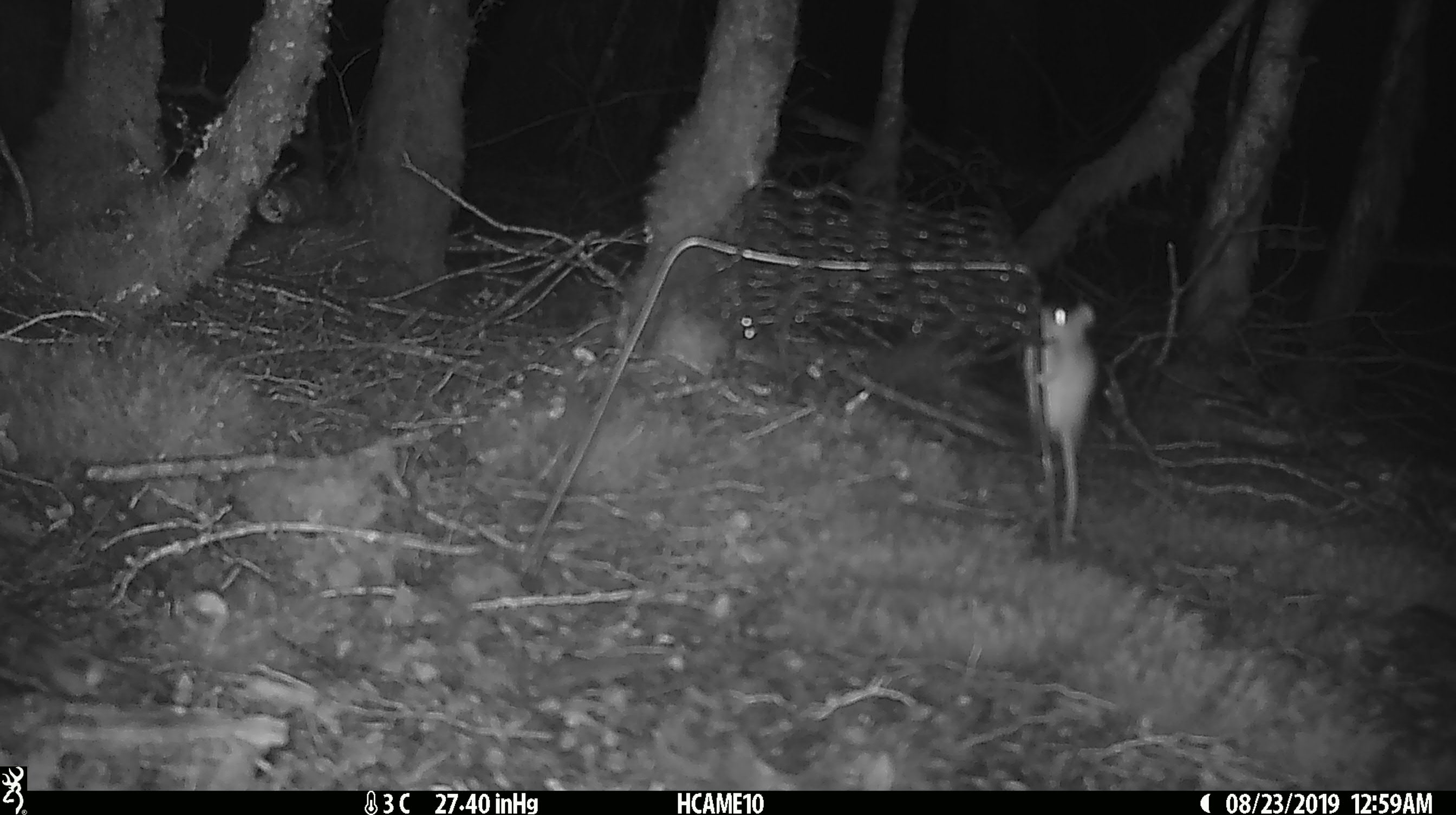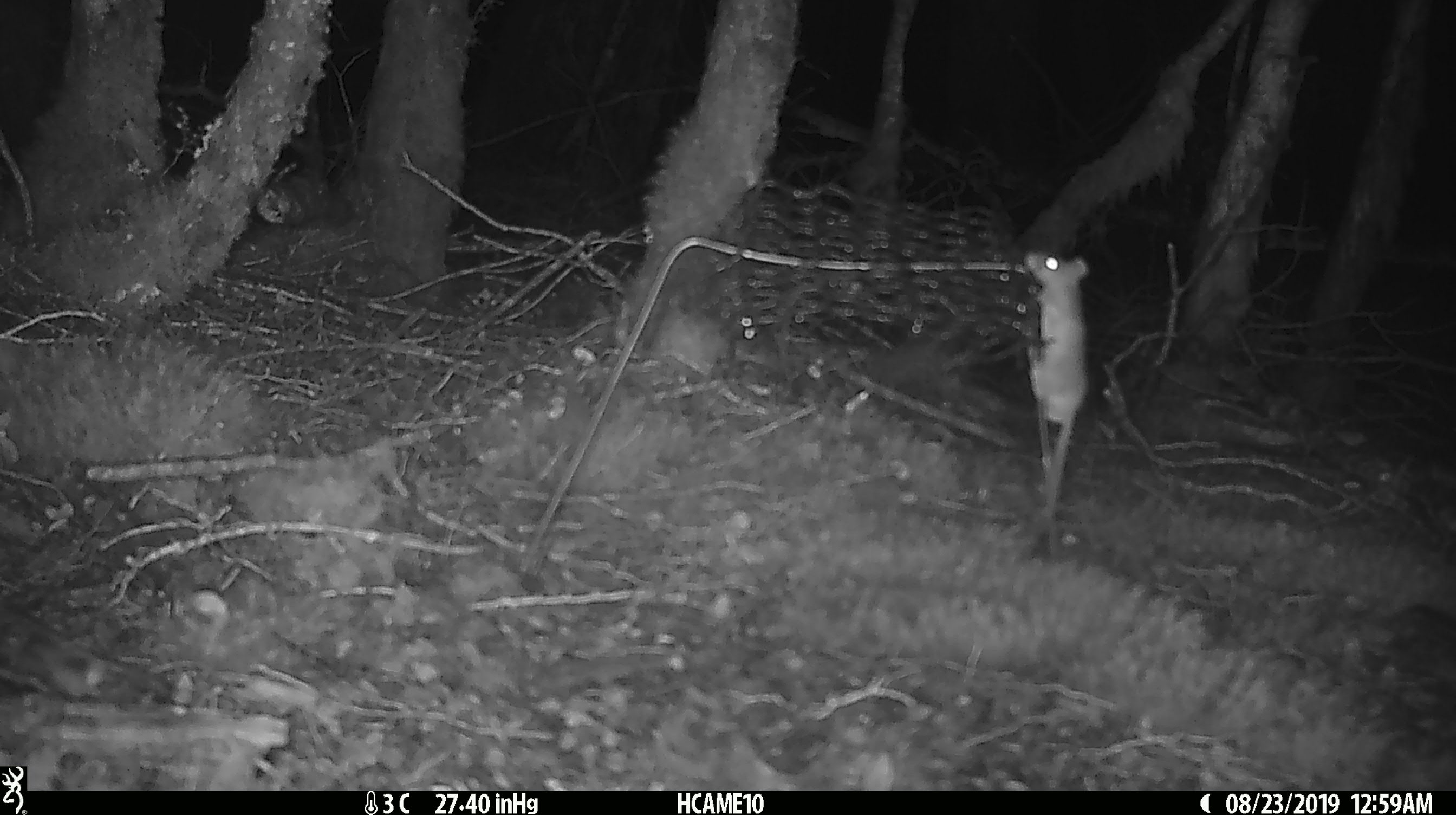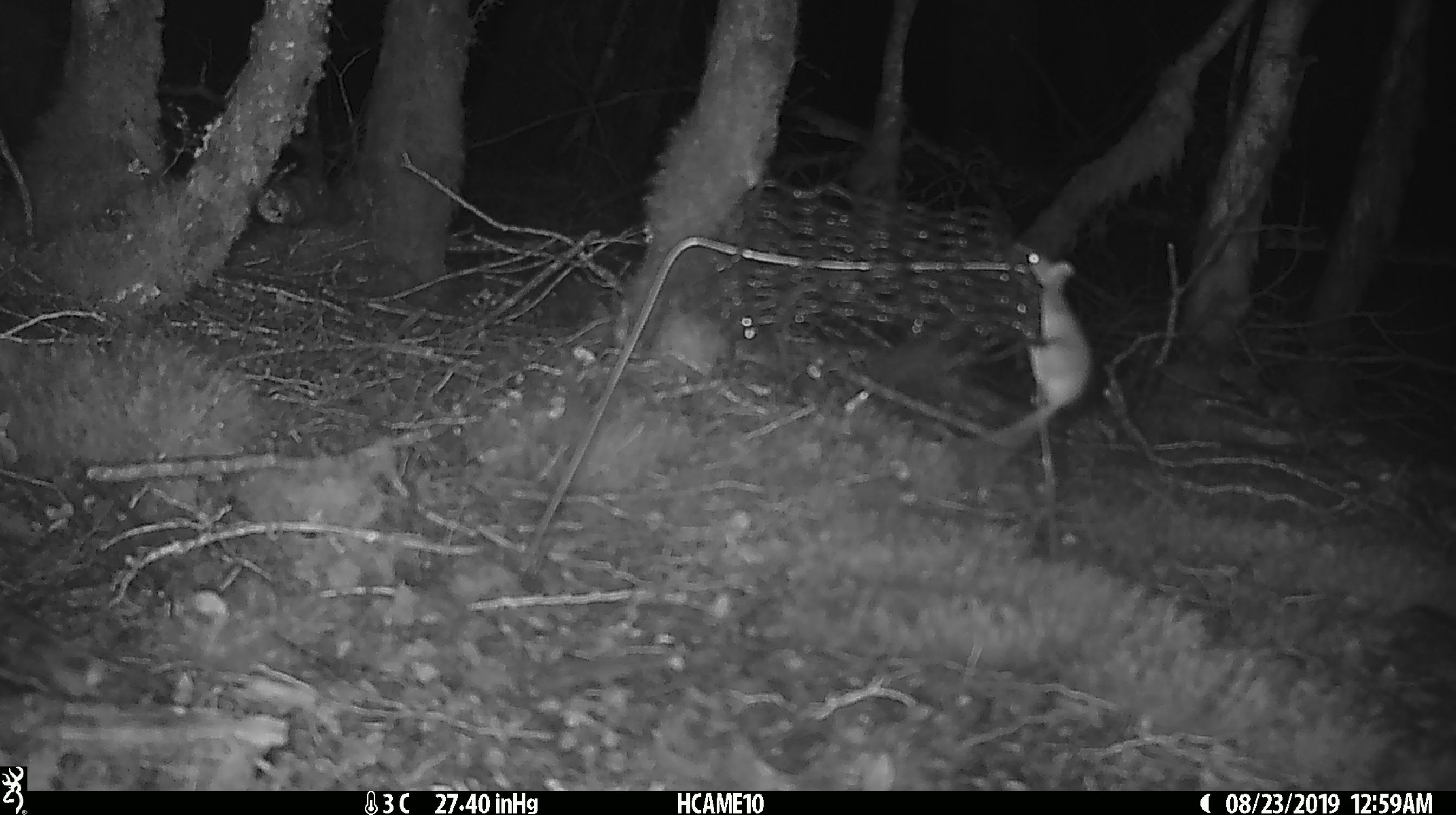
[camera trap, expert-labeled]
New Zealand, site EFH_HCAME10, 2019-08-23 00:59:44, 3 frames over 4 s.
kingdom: Animalia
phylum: Chordata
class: Mammalia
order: Rodentia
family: Muridae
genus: Mus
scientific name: Mus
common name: mouse